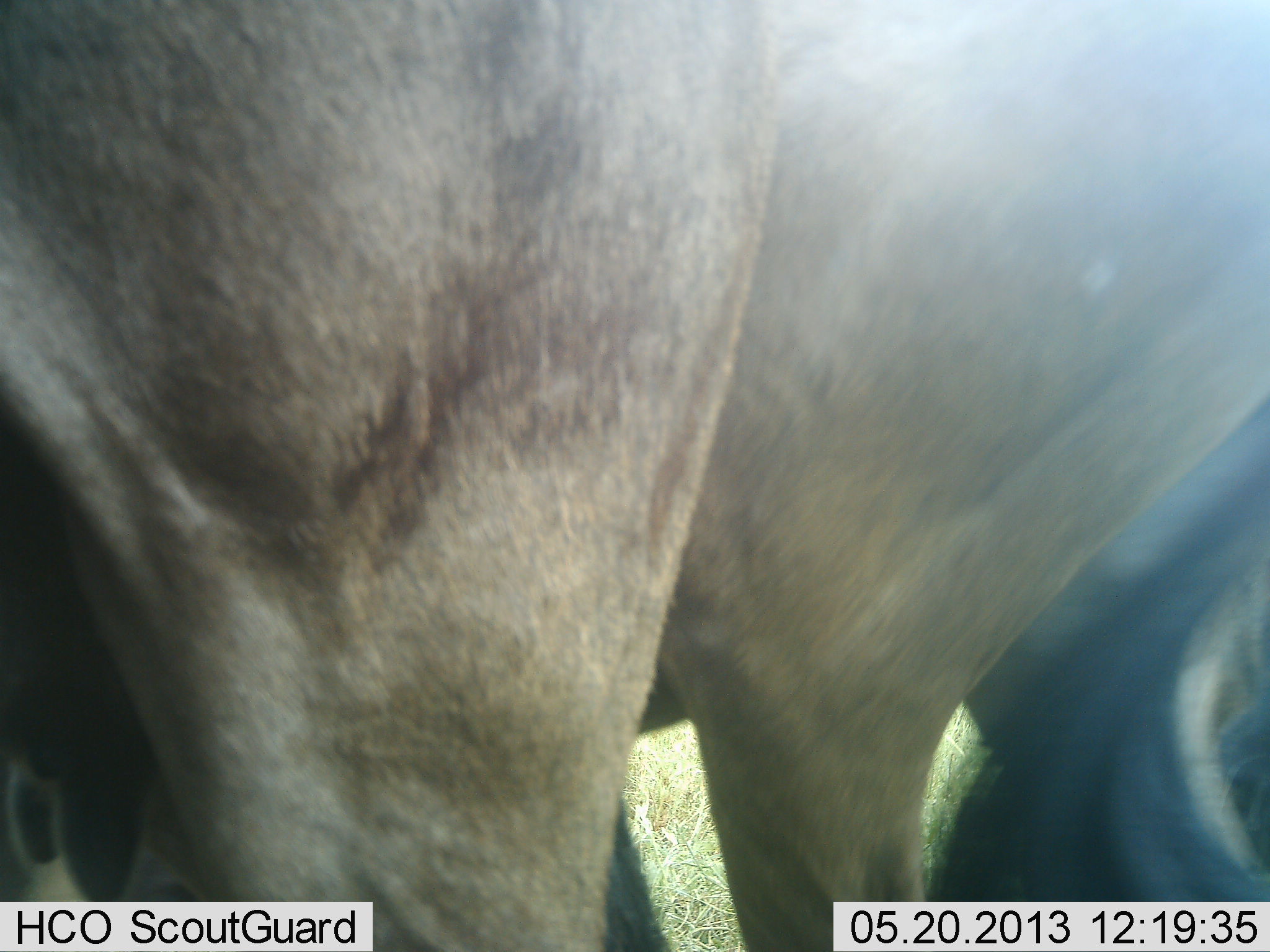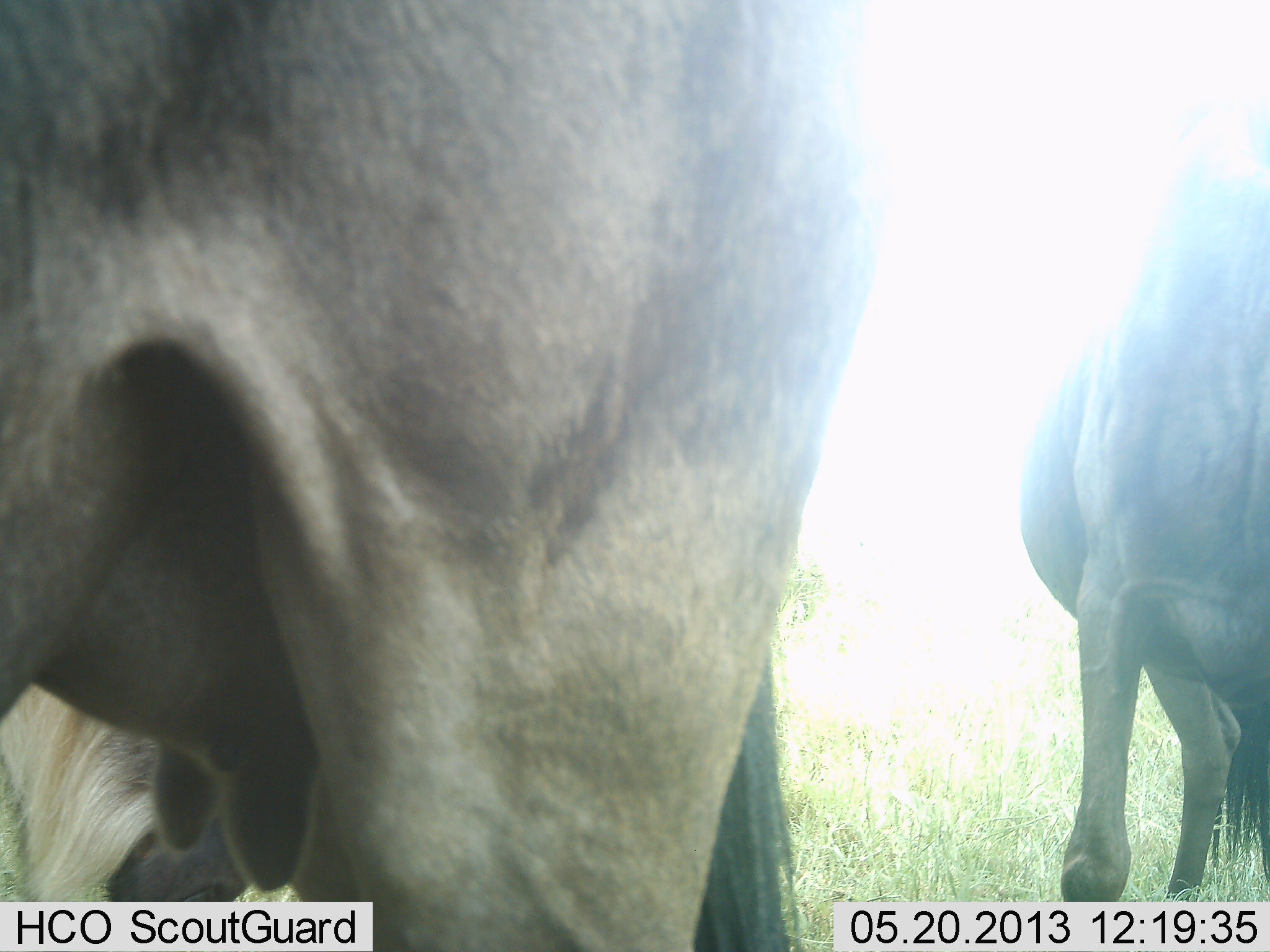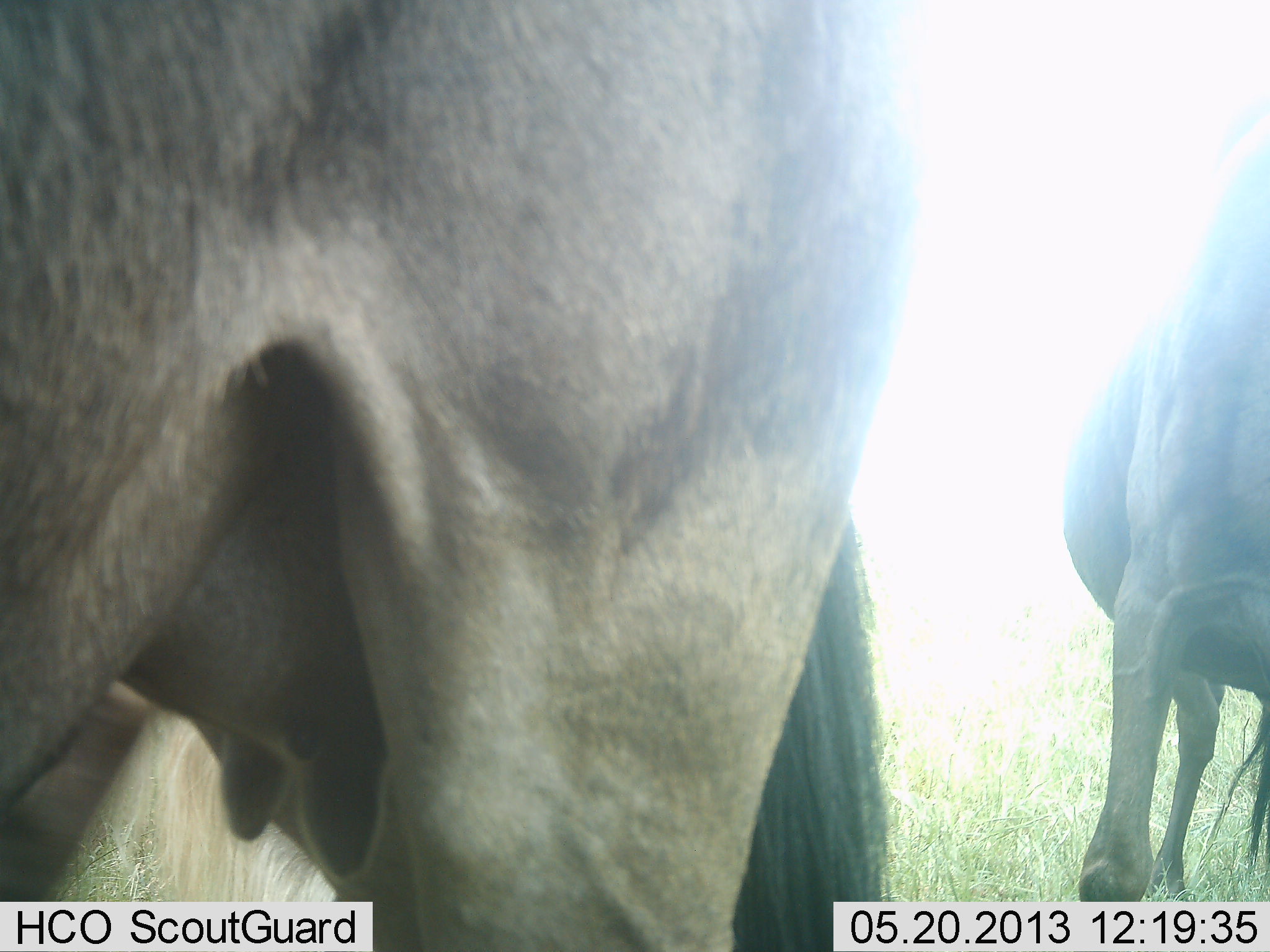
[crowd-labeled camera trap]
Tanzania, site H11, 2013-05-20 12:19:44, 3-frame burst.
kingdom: Animalia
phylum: Chordata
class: Mammalia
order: Artiodactyla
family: Bovidae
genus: Connochaetes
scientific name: Connochaetes taurinus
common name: blue wildebeest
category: wildebeest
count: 3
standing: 71%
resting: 0%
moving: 50%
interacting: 0%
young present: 0%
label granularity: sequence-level